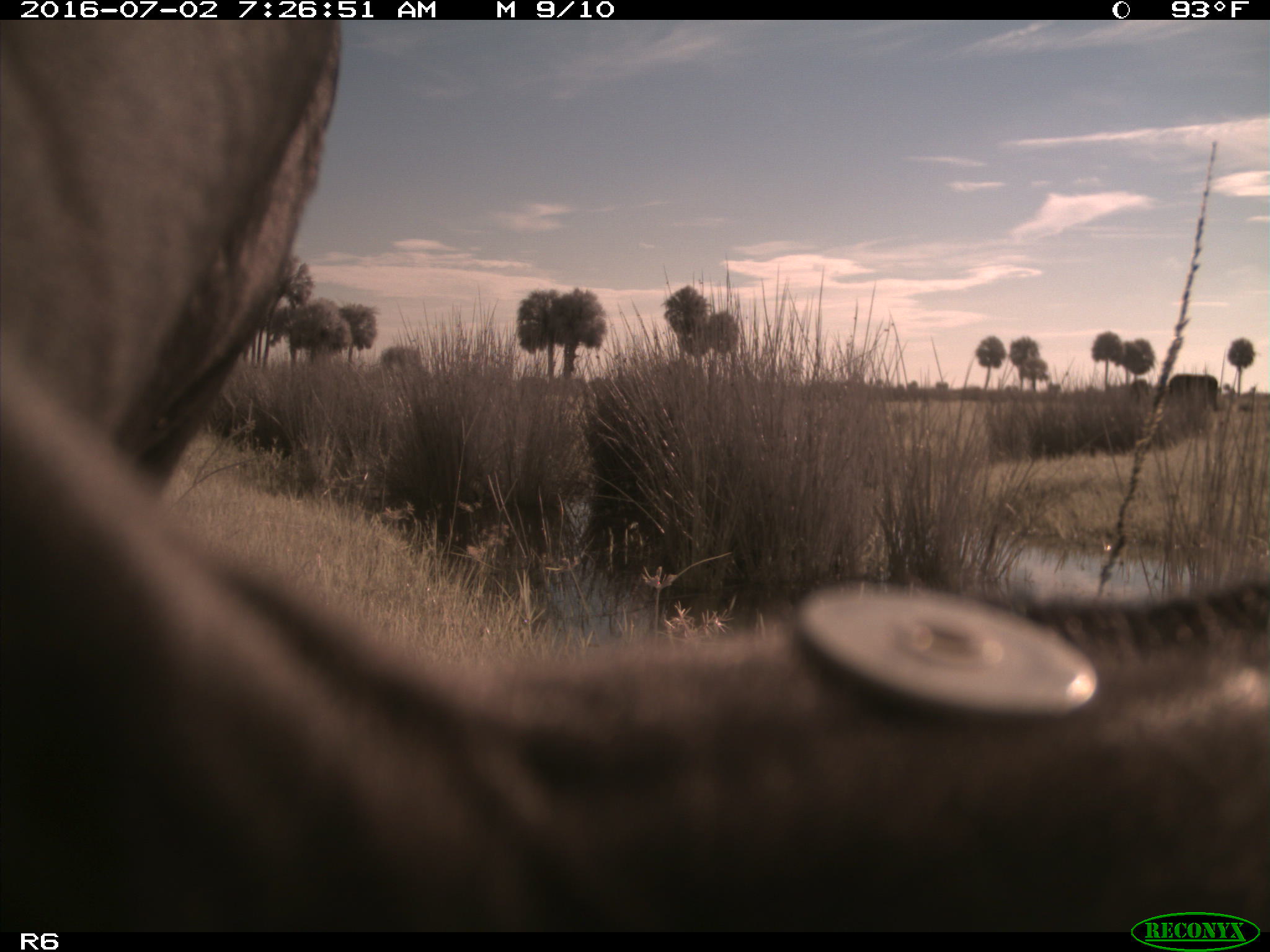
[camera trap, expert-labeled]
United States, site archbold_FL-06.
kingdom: Animalia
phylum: Chordata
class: Mammalia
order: Artiodactyla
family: Bovidae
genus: Bos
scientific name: Bos taurus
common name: domestic cow